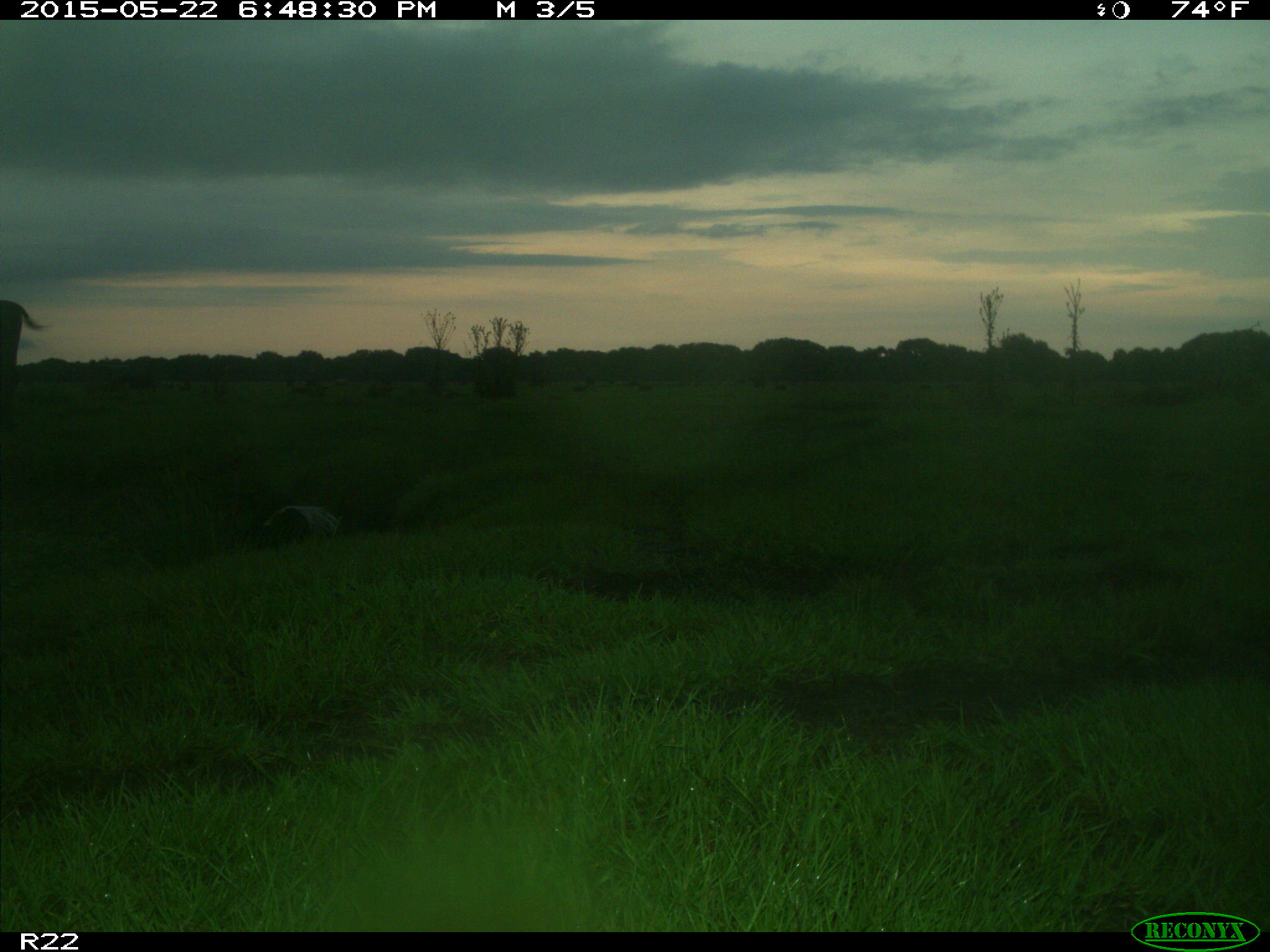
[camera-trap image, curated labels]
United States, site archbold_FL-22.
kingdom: Animalia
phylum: Chordata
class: Mammalia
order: Artiodactyla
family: Bovidae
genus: Bos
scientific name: Bos taurus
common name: domestic cow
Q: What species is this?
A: Bos taurus (domestic cow).